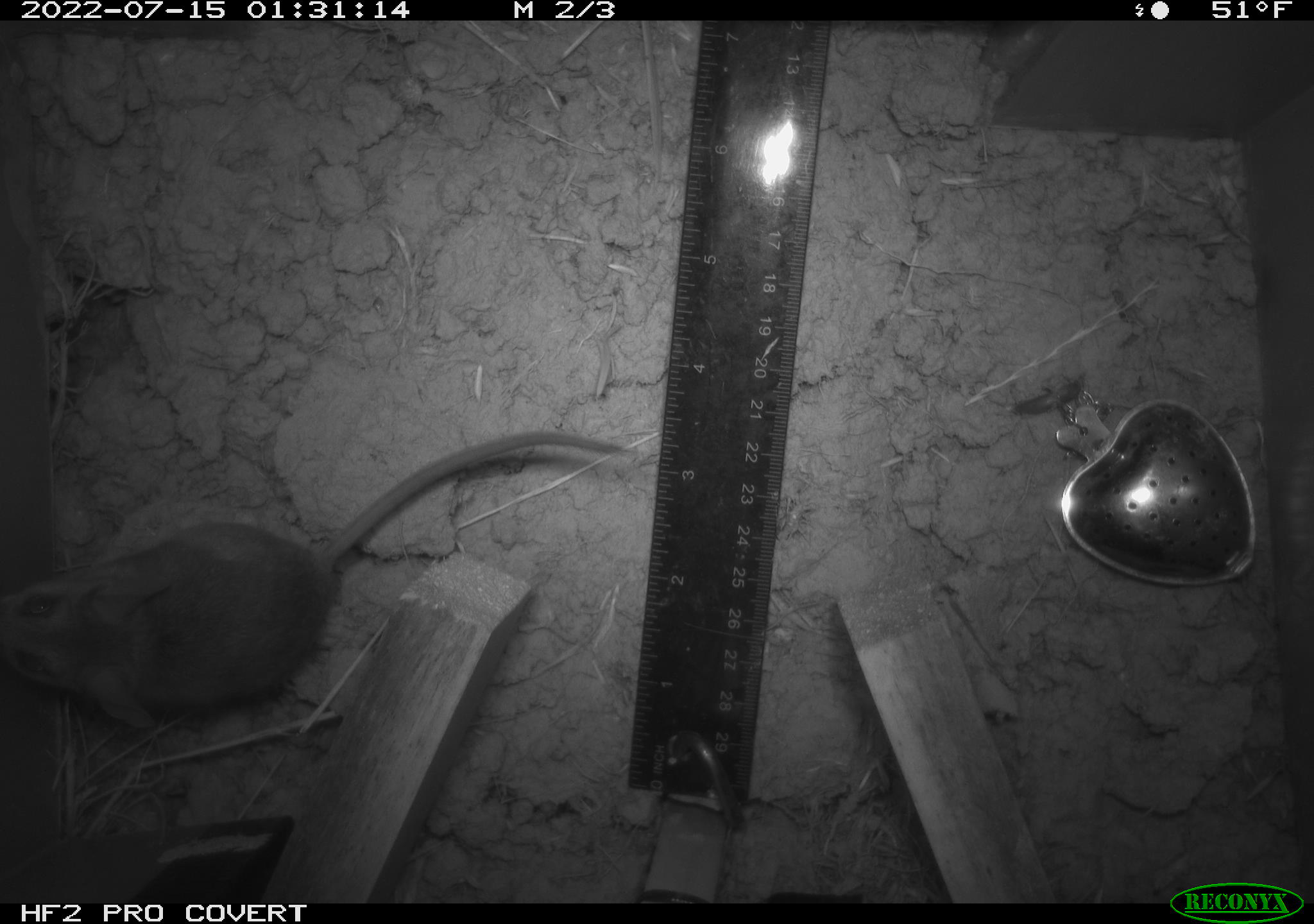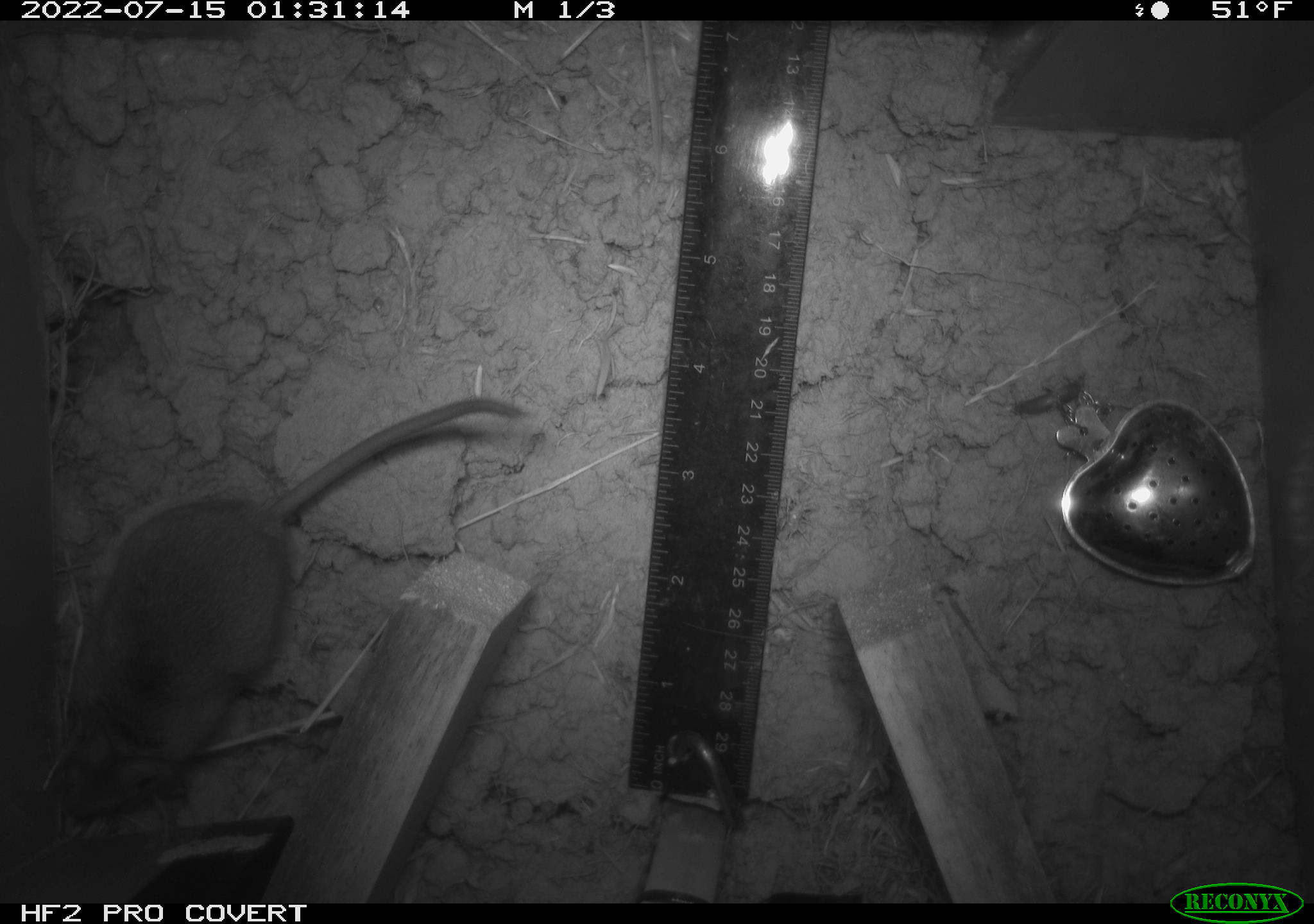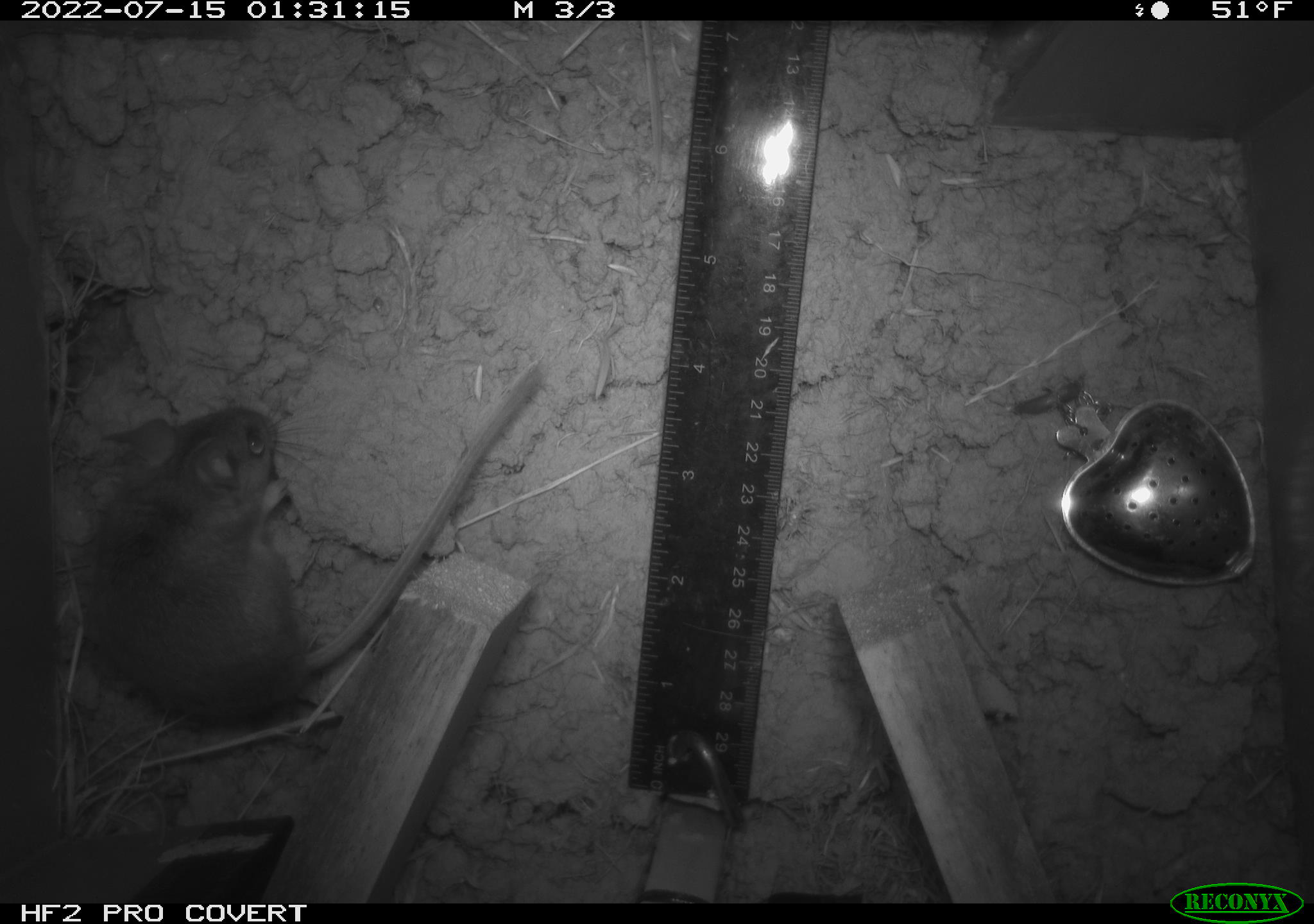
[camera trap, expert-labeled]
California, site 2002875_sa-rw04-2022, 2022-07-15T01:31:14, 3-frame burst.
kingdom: Animalia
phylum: Chordata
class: Mammalia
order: Rodentia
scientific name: Rodentia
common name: mouse species